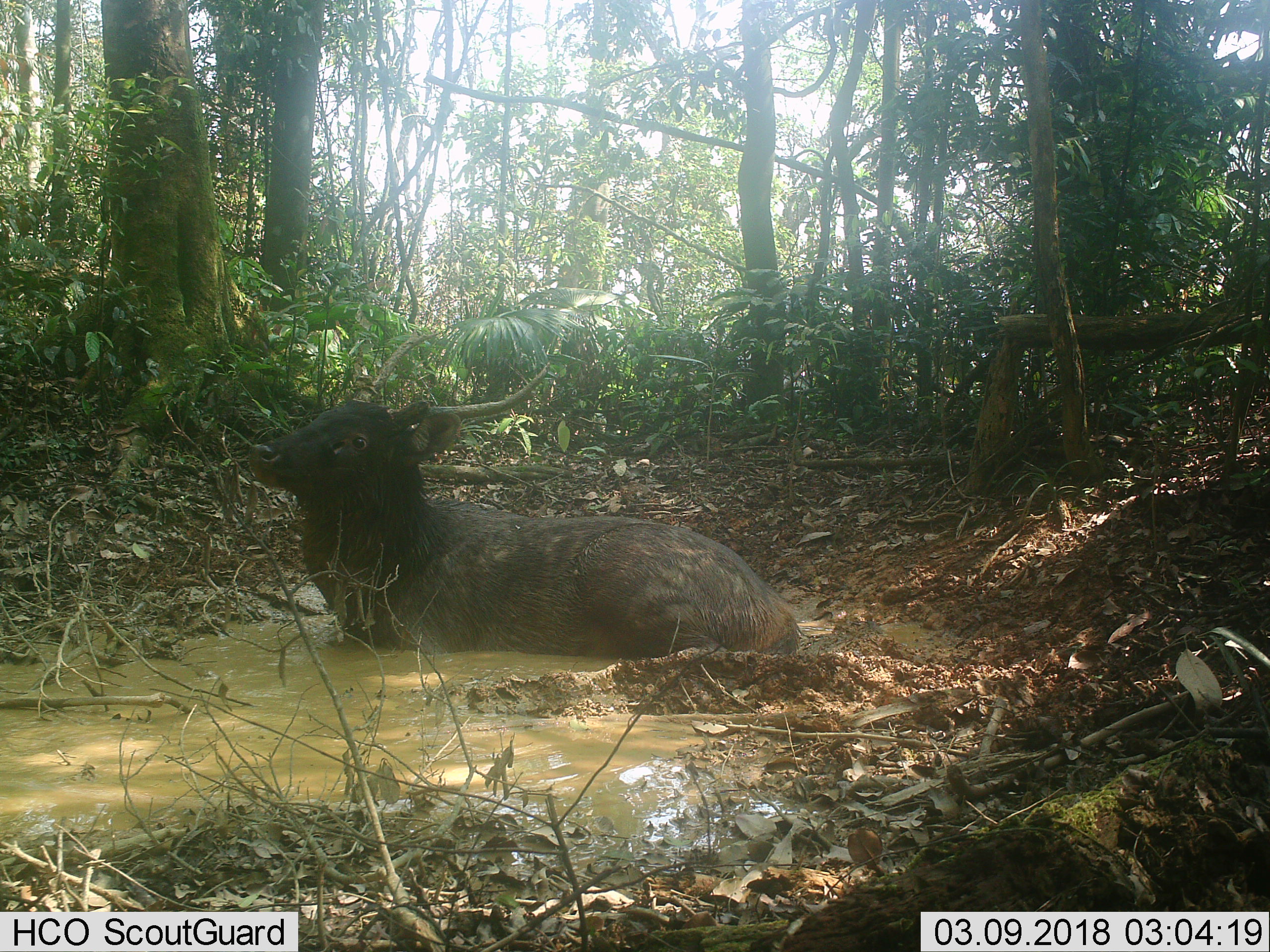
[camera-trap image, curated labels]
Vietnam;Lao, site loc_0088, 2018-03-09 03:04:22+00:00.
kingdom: Animalia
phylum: Chordata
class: Mammalia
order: Artiodactyla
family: Cervidae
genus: Rusa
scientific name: Rusa unicolor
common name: sambar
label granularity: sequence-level